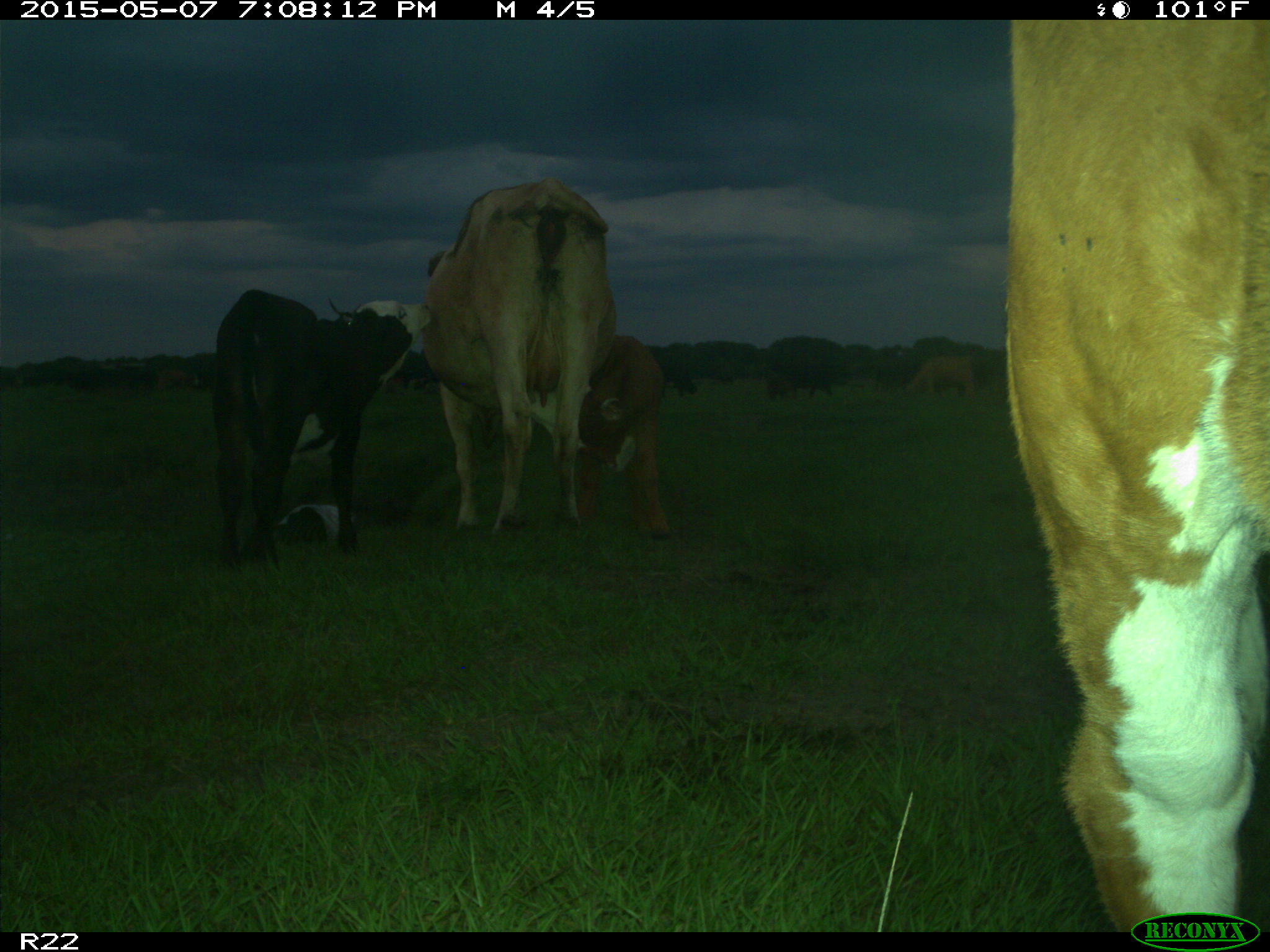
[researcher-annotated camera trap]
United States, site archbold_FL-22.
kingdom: Animalia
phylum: Chordata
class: Mammalia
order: Artiodactyla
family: Bovidae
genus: Bos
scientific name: Bos taurus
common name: domestic cow